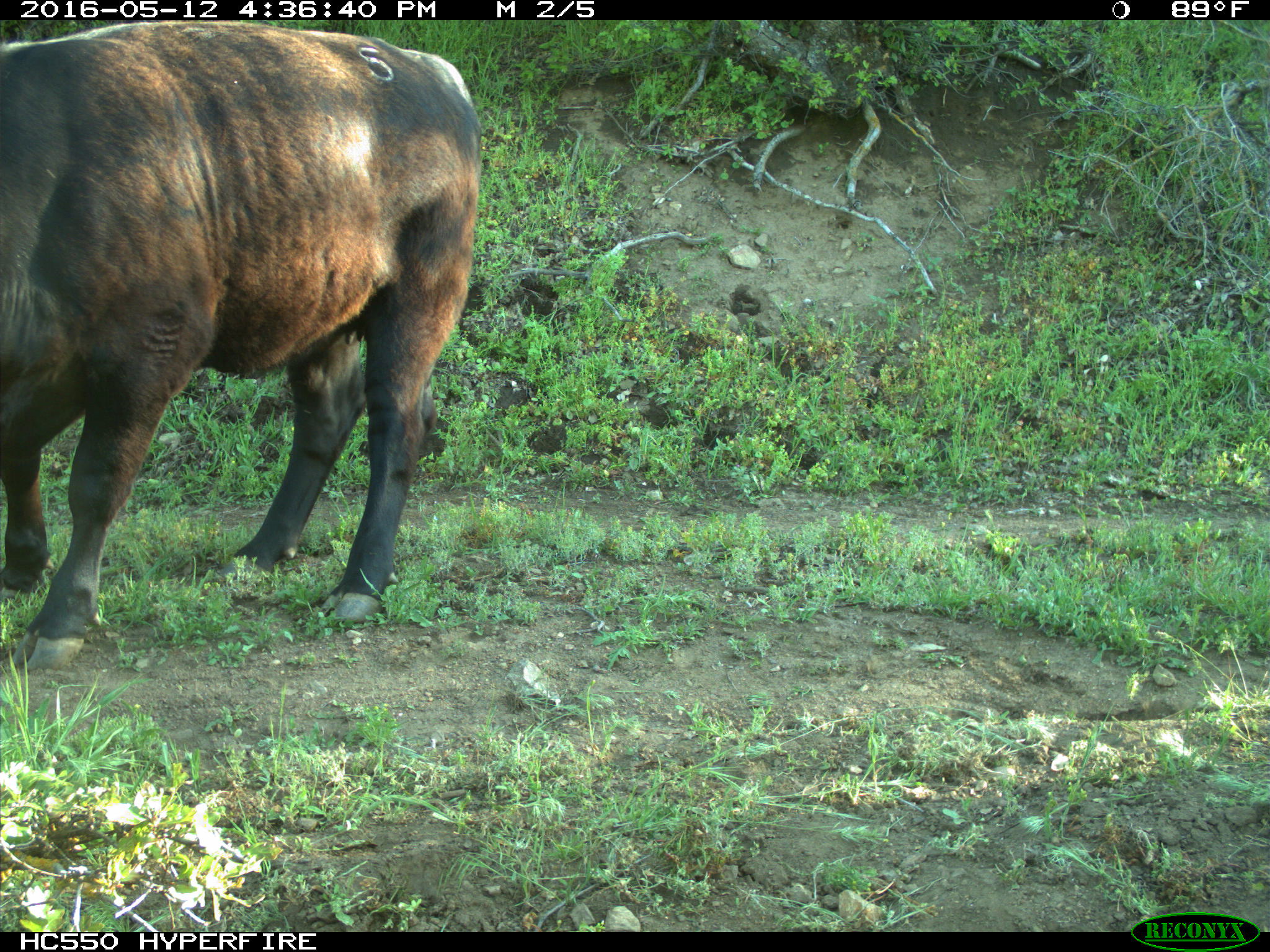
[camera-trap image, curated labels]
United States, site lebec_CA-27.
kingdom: Animalia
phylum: Chordata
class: Mammalia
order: Artiodactyla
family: Bovidae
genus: Bos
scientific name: Bos taurus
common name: domestic cow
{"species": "Bos taurus (domestic cow)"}